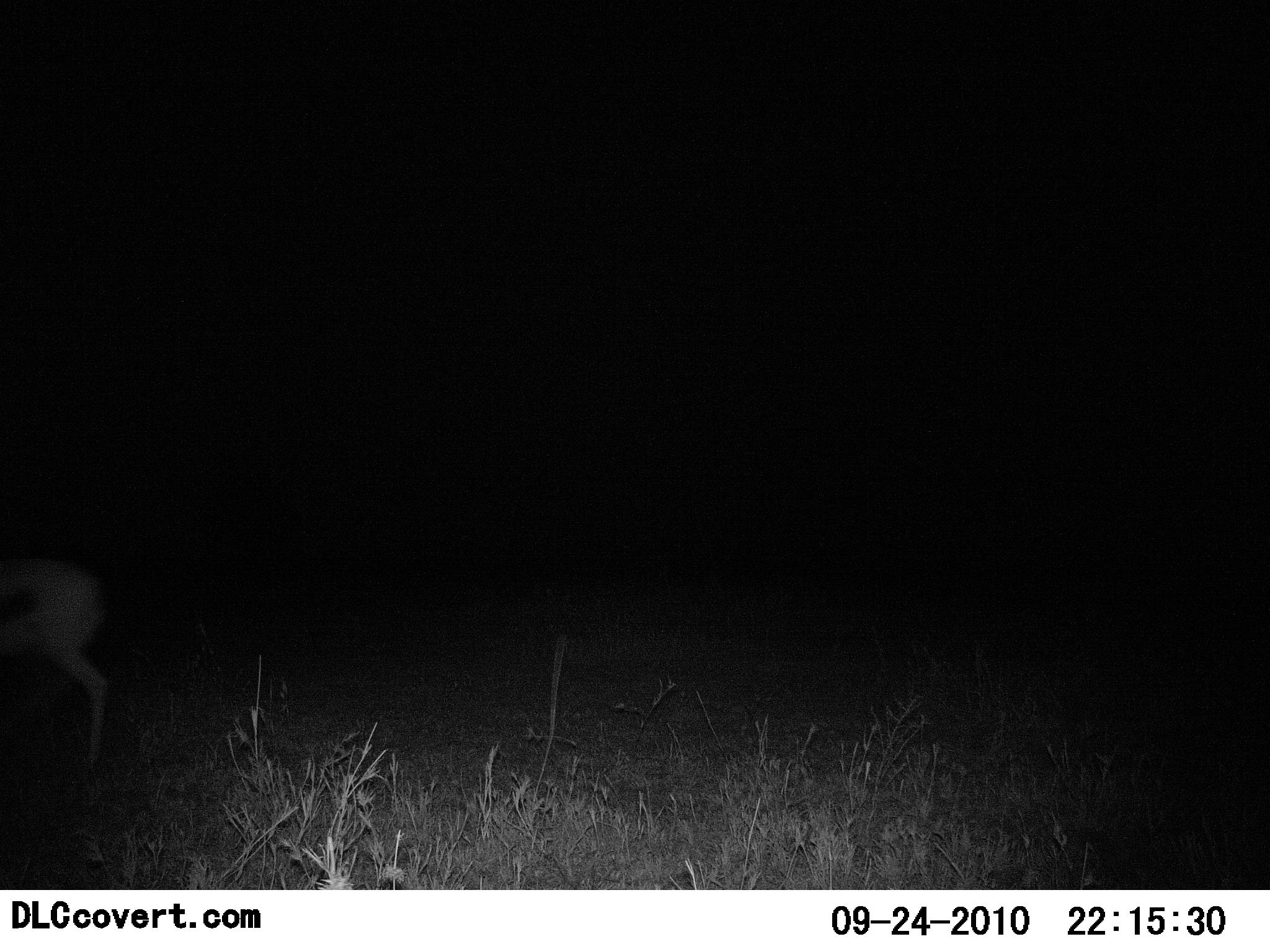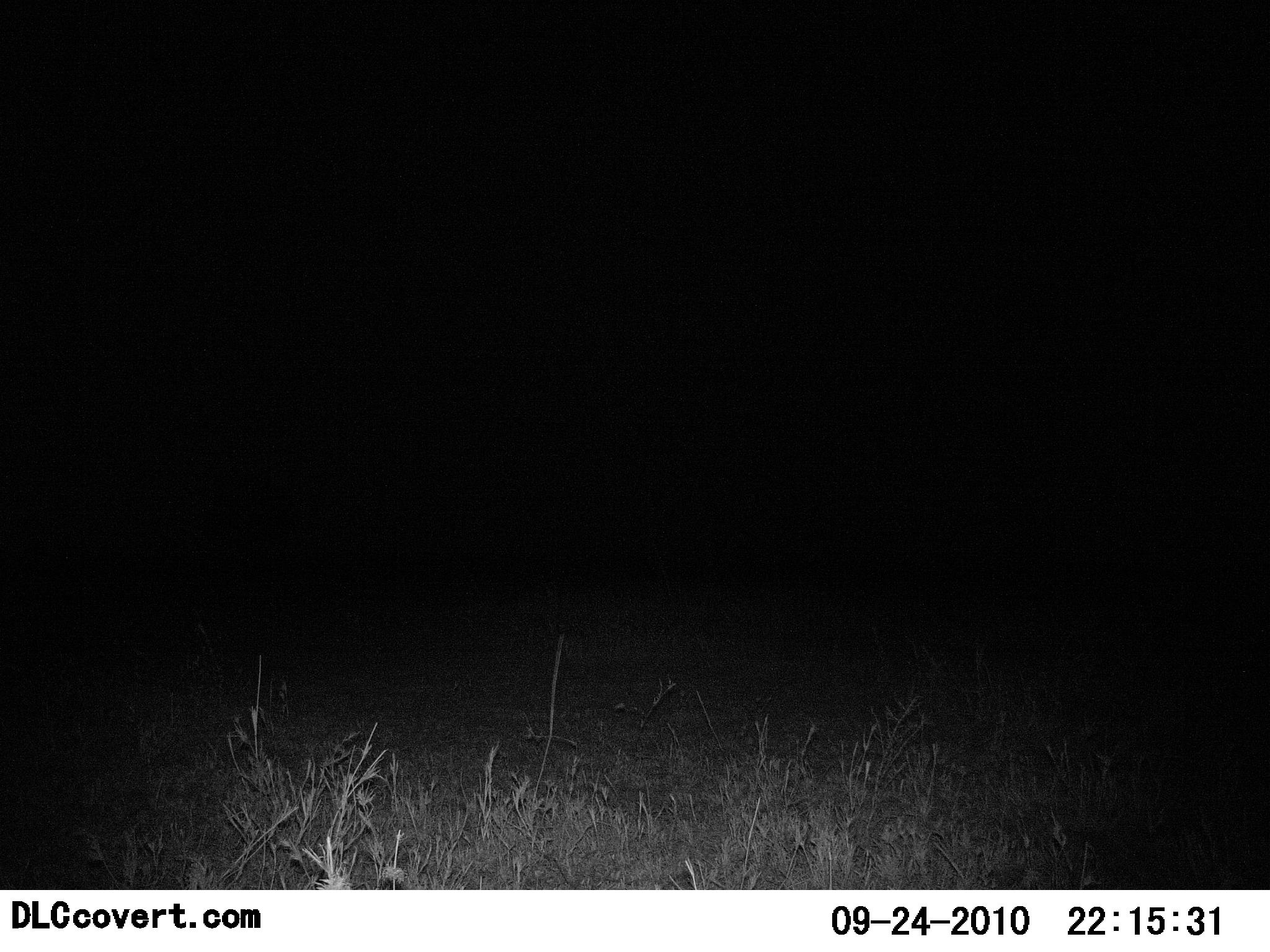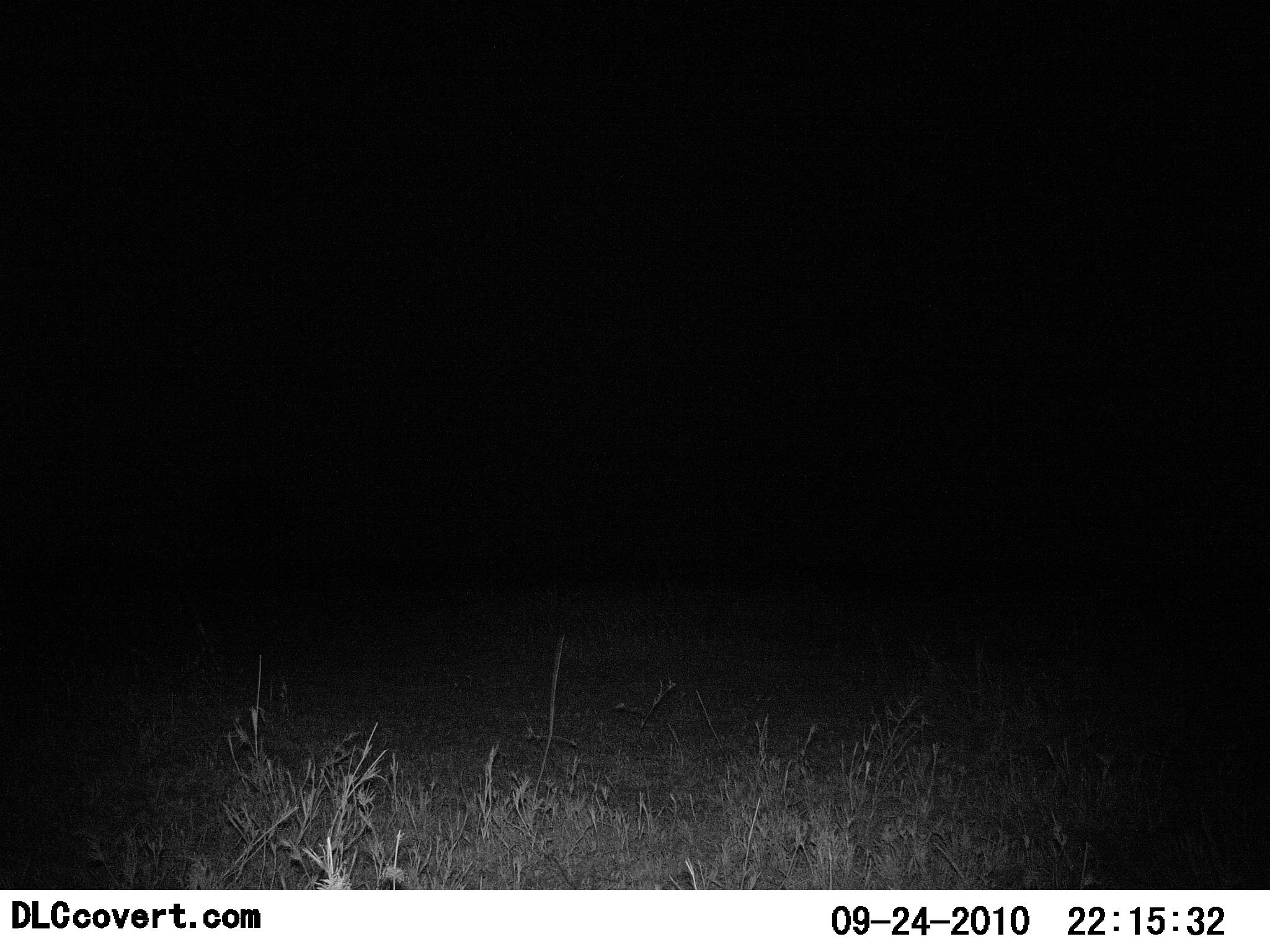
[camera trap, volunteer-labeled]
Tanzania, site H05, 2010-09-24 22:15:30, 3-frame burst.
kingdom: Animalia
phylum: Chordata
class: Mammalia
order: Artiodactyla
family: Bovidae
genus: Eudorcas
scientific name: Eudorcas thomsonii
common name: thomson's gazelle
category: gazellethomsons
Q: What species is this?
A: Gazellethomsons (thomson's gazelle) (Eudorcas thomsonii).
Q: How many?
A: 1.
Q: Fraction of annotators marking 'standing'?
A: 8%.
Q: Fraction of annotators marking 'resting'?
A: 0%.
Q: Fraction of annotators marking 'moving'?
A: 92%.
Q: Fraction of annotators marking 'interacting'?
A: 0%.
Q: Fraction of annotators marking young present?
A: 0%.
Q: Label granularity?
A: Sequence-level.